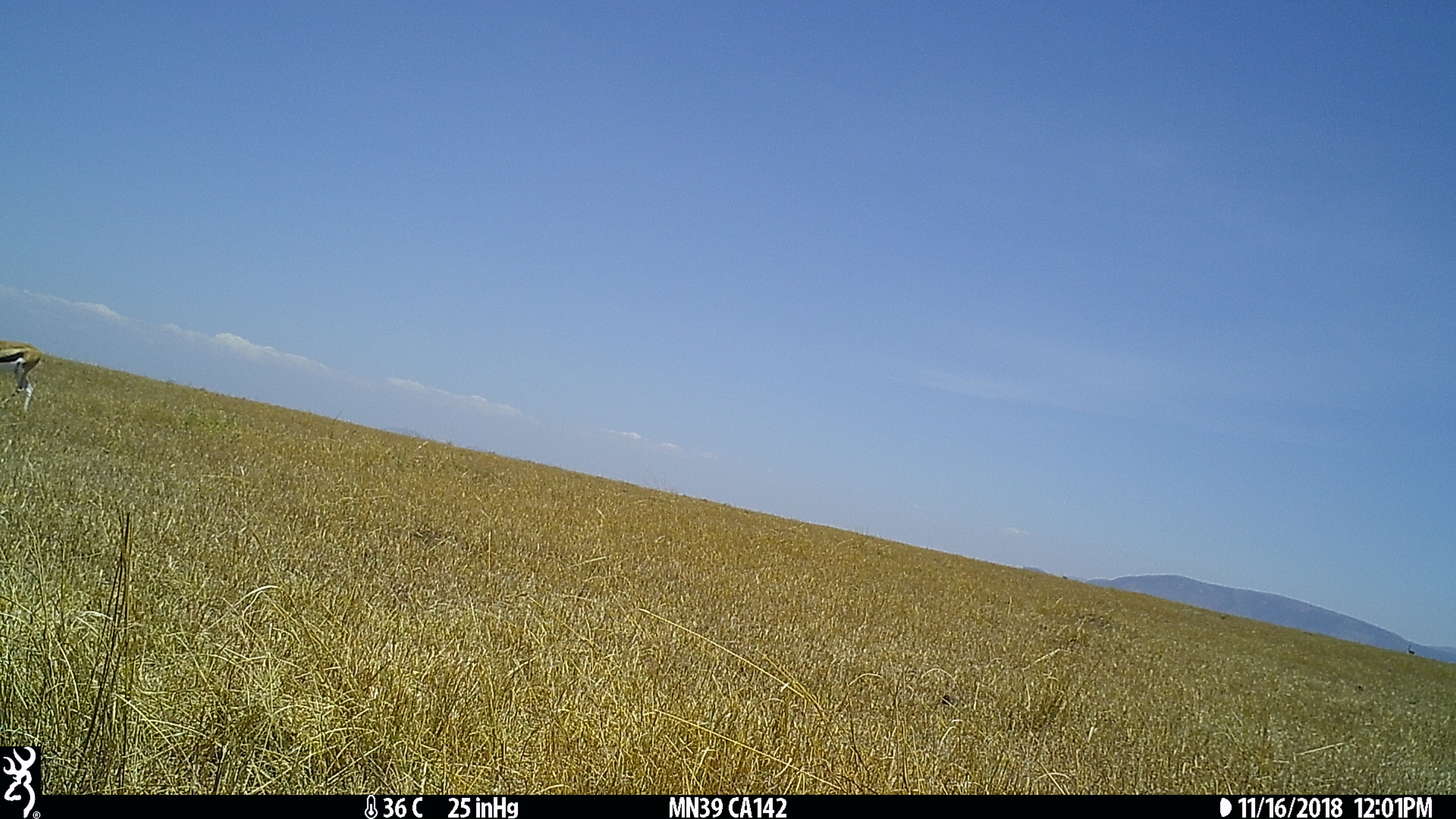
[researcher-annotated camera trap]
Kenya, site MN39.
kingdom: Animalia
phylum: Chordata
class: Mammalia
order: Artiodactyla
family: Bovidae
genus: Eudorcas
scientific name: Eudorcas thomsonii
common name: thomon's gazelle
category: gazelle thomsons